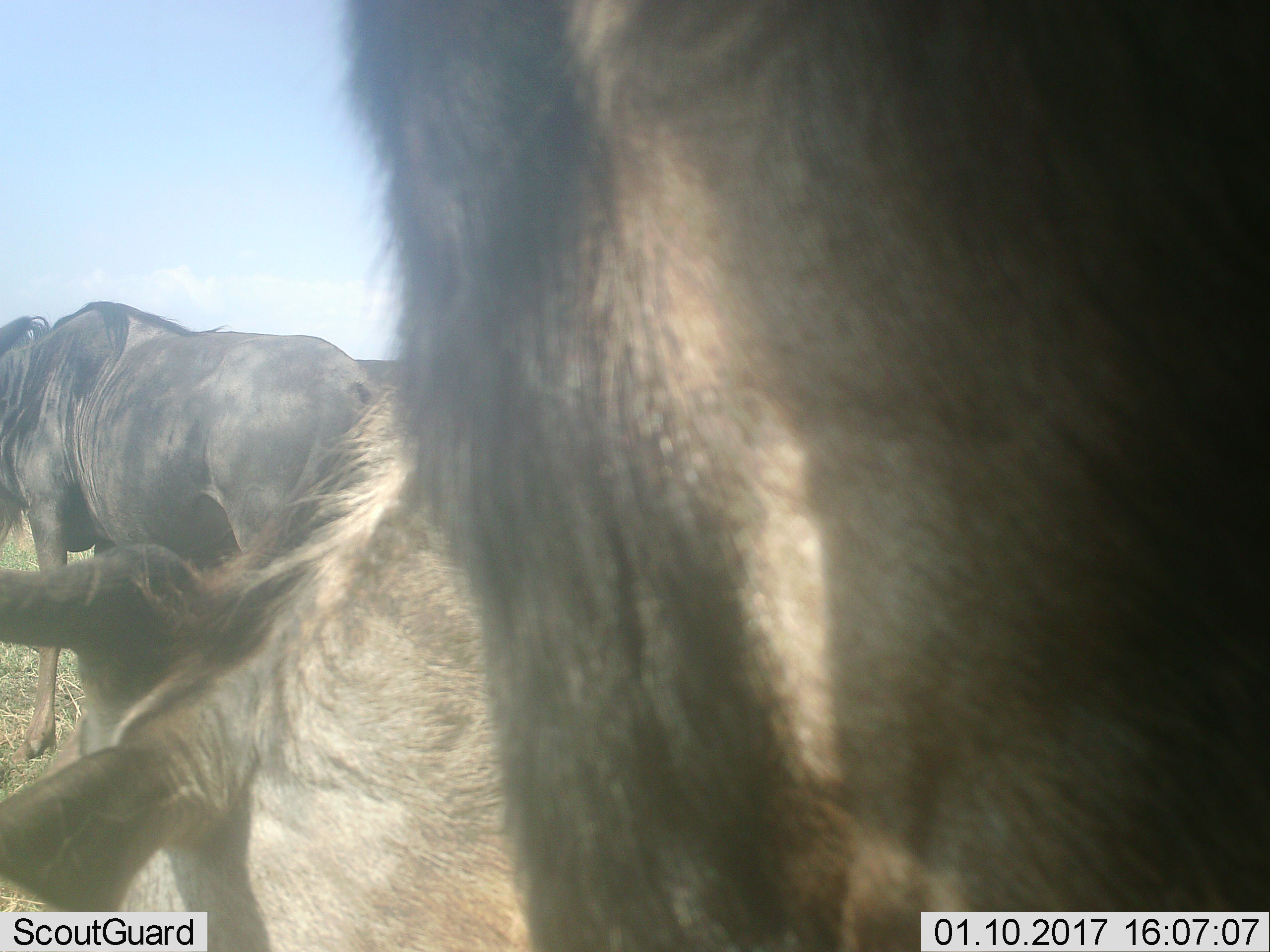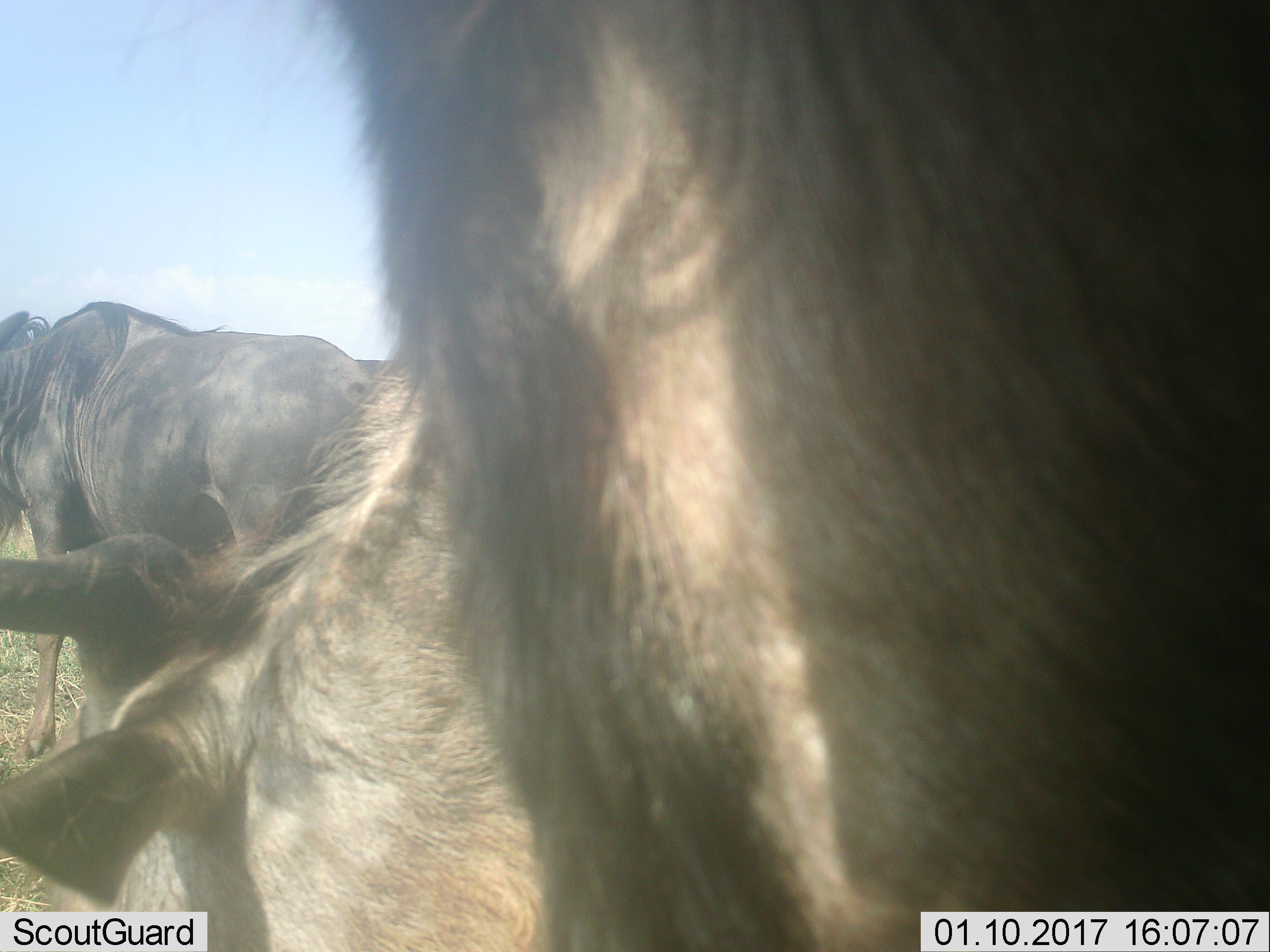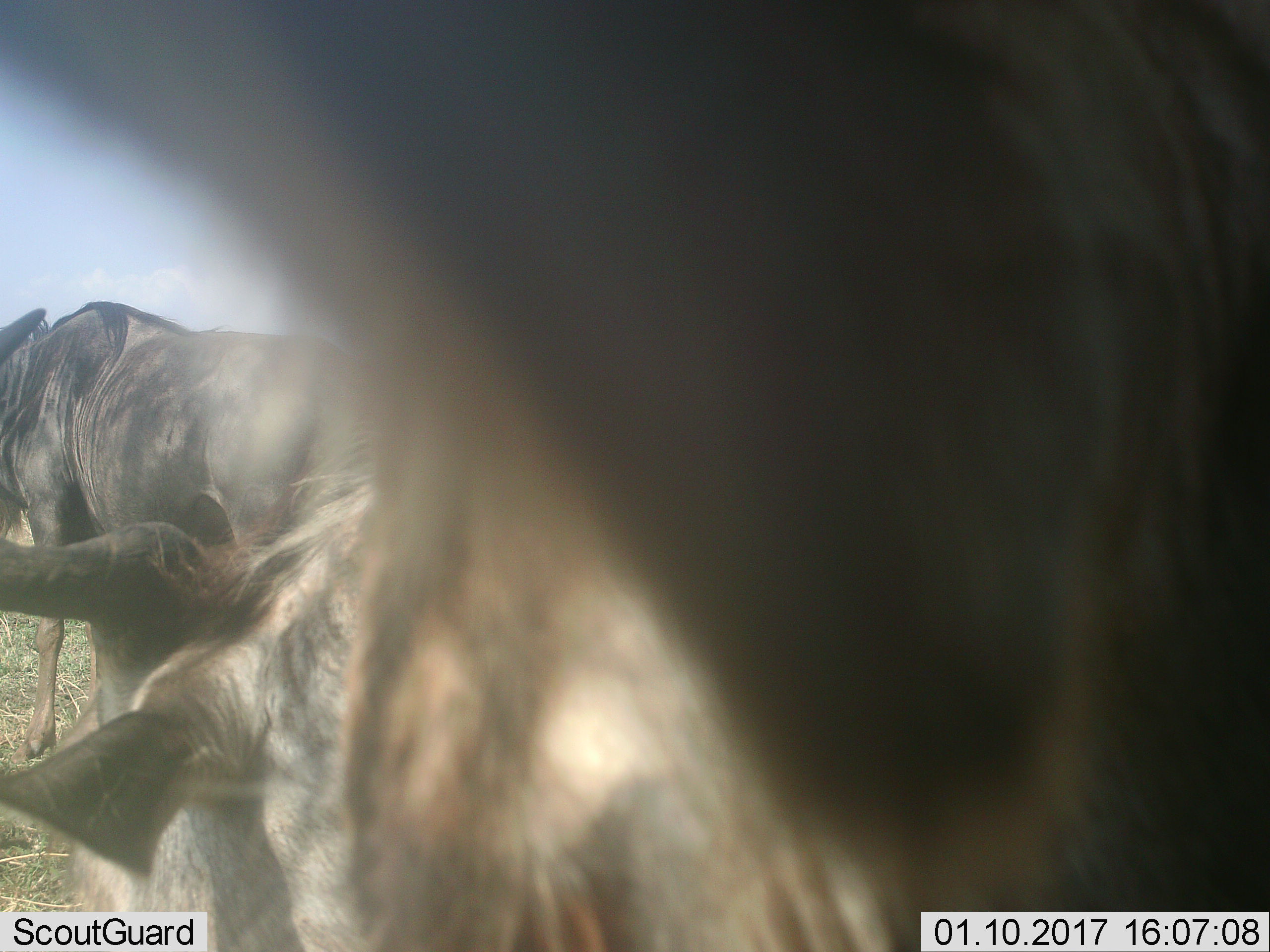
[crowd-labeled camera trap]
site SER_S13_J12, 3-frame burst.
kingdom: Animalia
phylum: Chordata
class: Mammalia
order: Artiodactyla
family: Bovidae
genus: Connochaetes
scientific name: Connochaetes taurinus taurinus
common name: blue wildebeest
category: wildebeestblue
Wildebeestblue (blue wildebeest) (Connochaetes taurinus taurinus), count 3. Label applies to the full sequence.